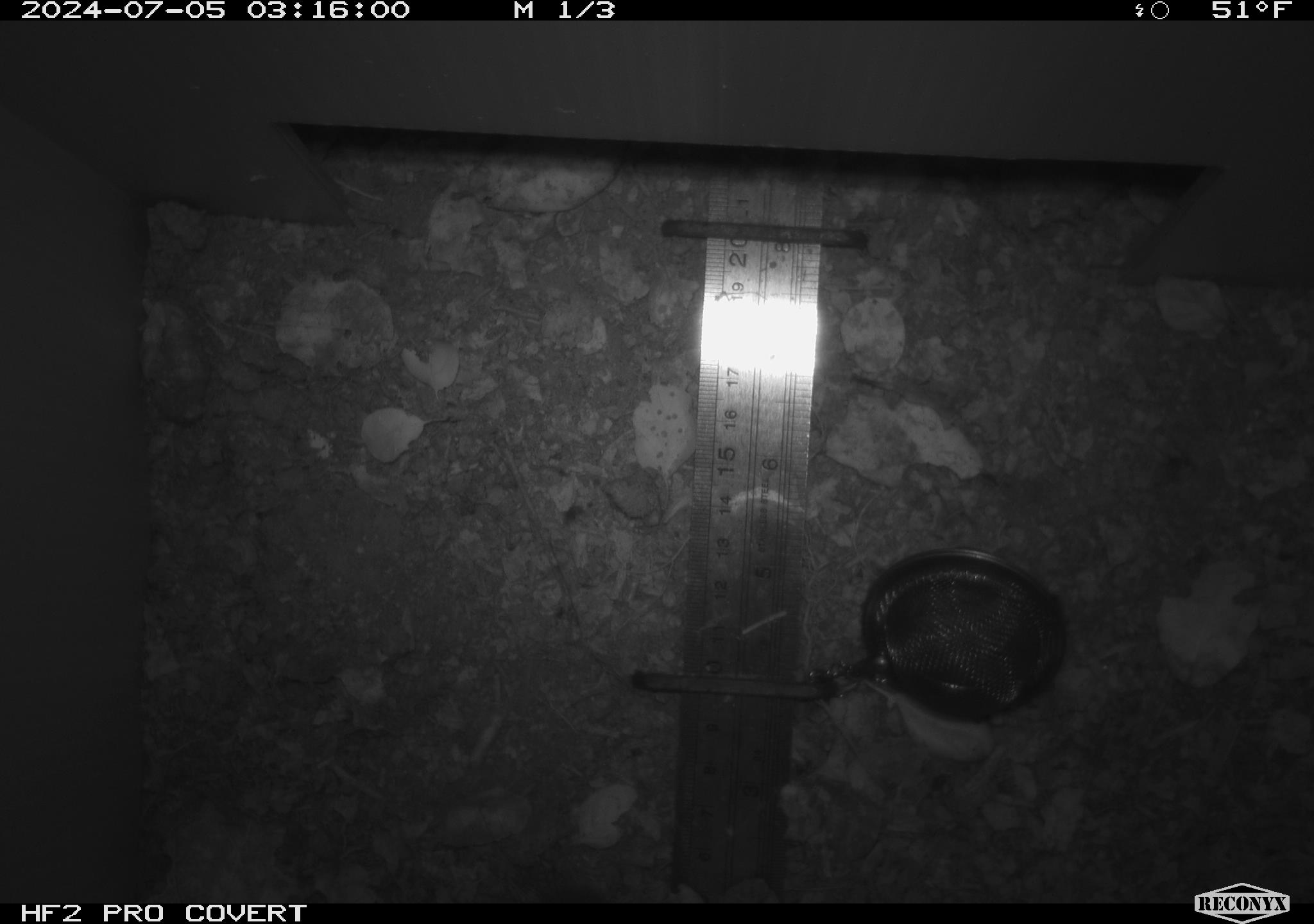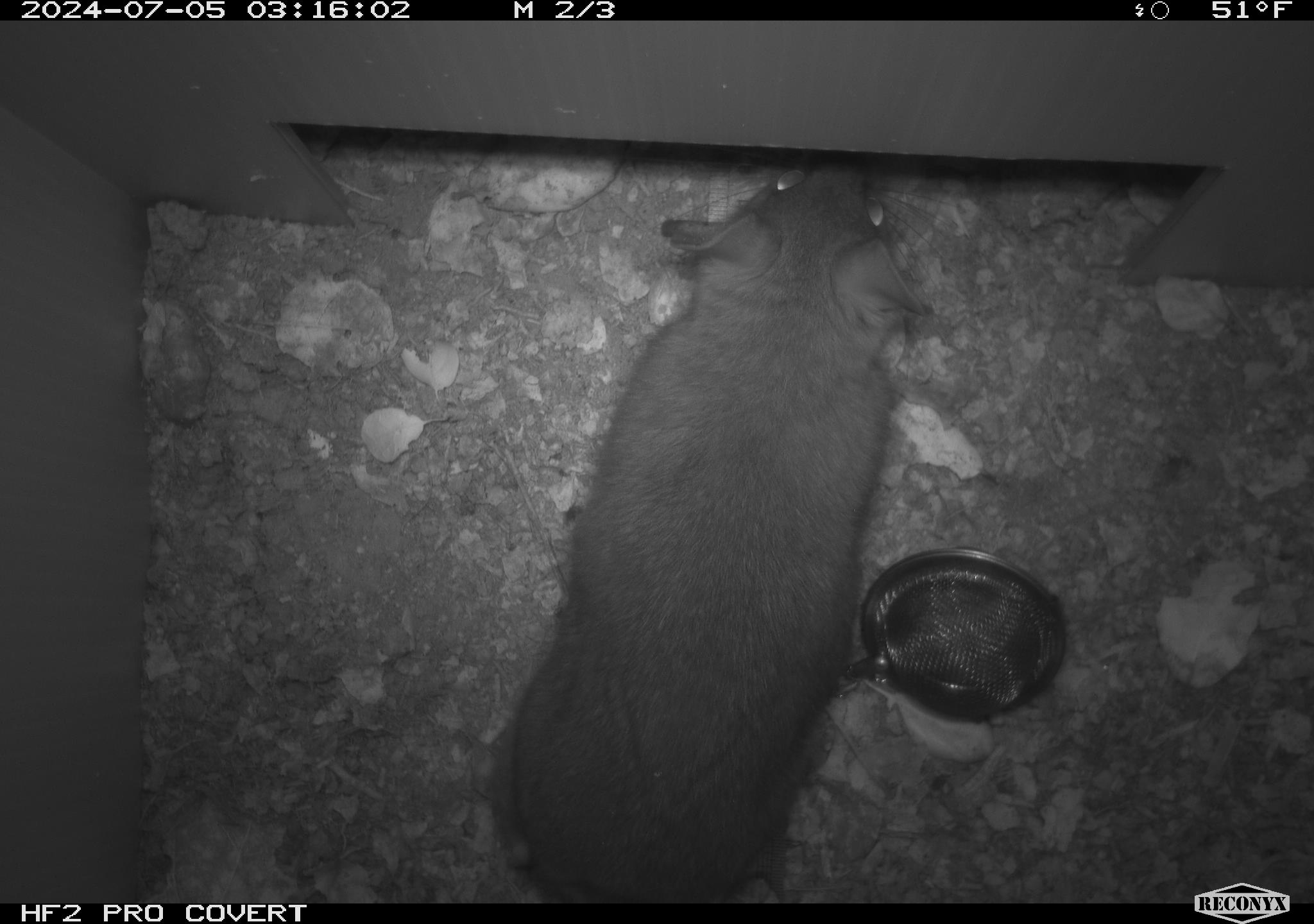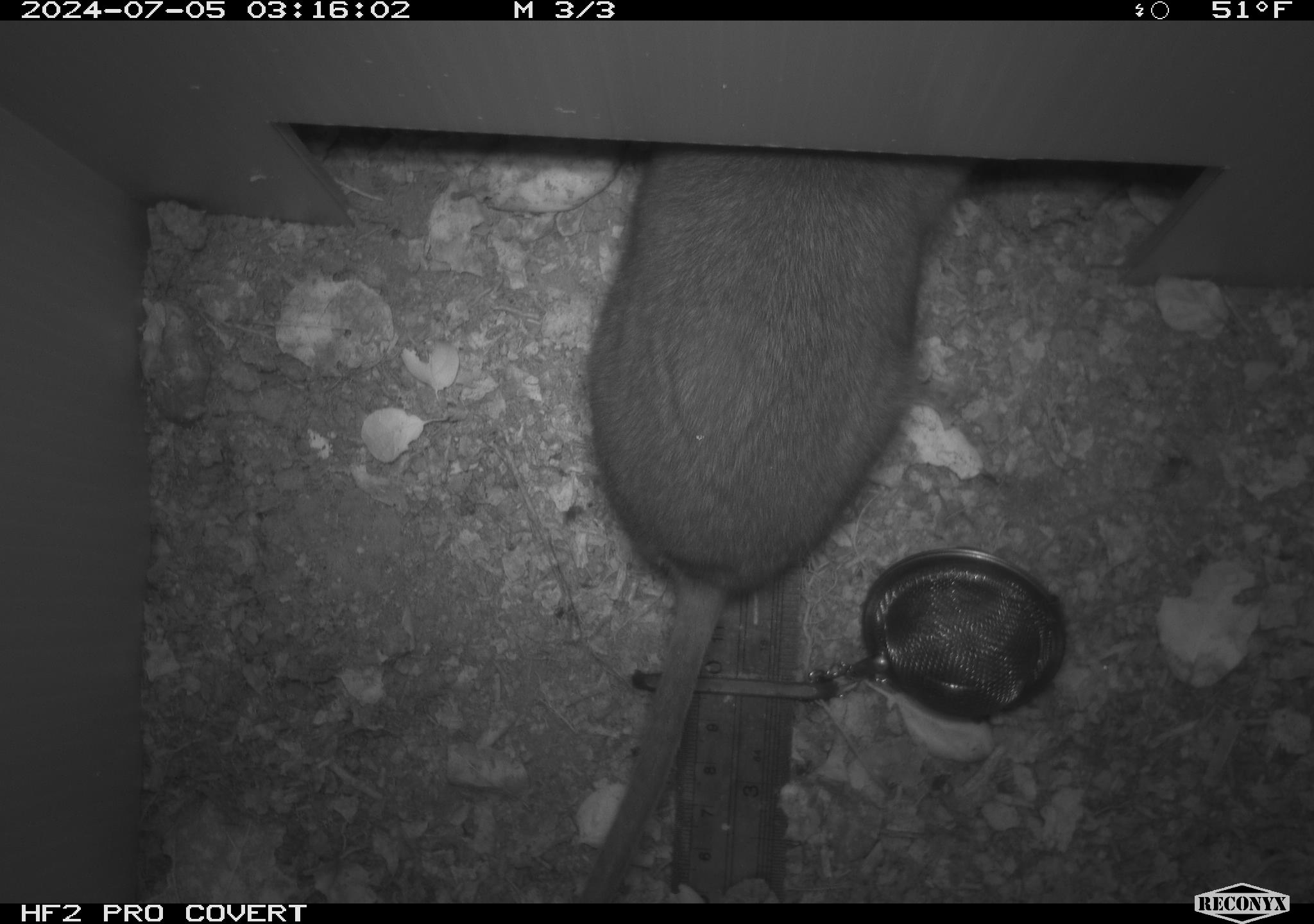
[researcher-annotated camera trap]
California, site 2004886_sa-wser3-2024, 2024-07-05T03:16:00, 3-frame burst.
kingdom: Animalia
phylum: Chordata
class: Mammalia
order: Rodentia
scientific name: Rodentia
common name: woodrat or rat or mouse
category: woodrat or rat or mouse species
Woodrat or rat or mouse species (woodrat or rat or mouse) (Rodentia).